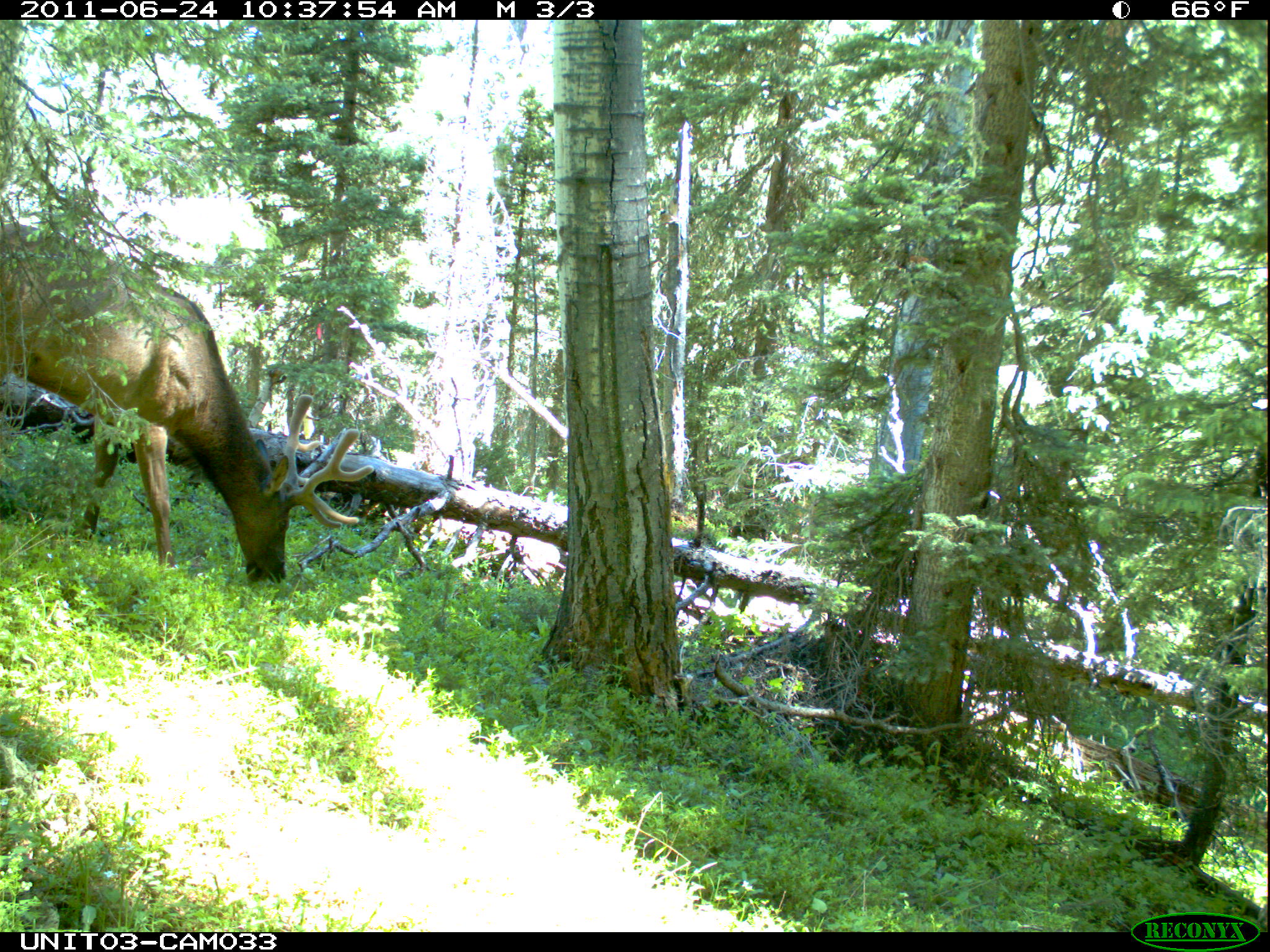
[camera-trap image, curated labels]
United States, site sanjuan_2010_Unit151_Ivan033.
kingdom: Animalia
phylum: Chordata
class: Mammalia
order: Artiodactyla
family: Cervidae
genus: Cervus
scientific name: Cervus elaphus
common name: red deer